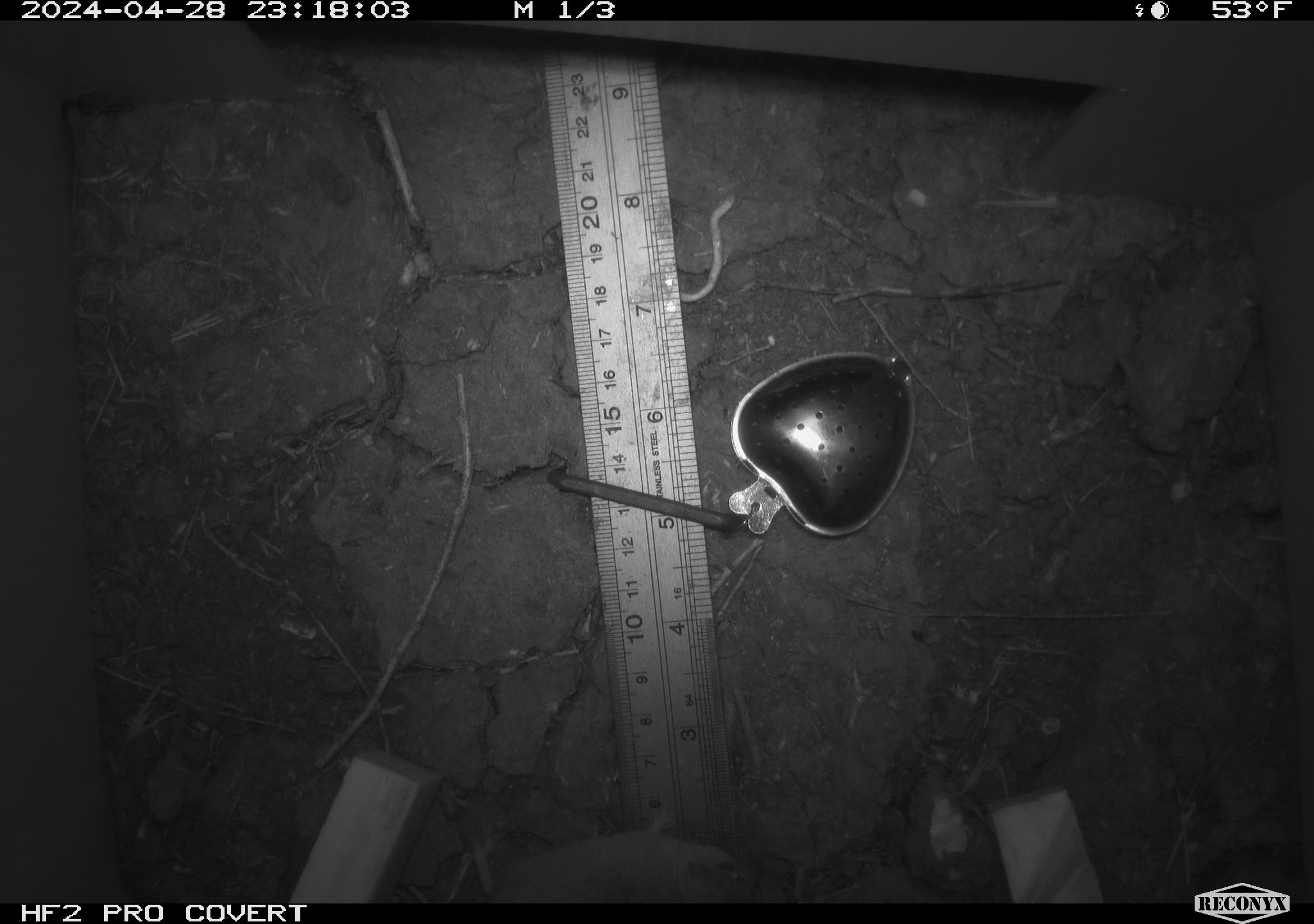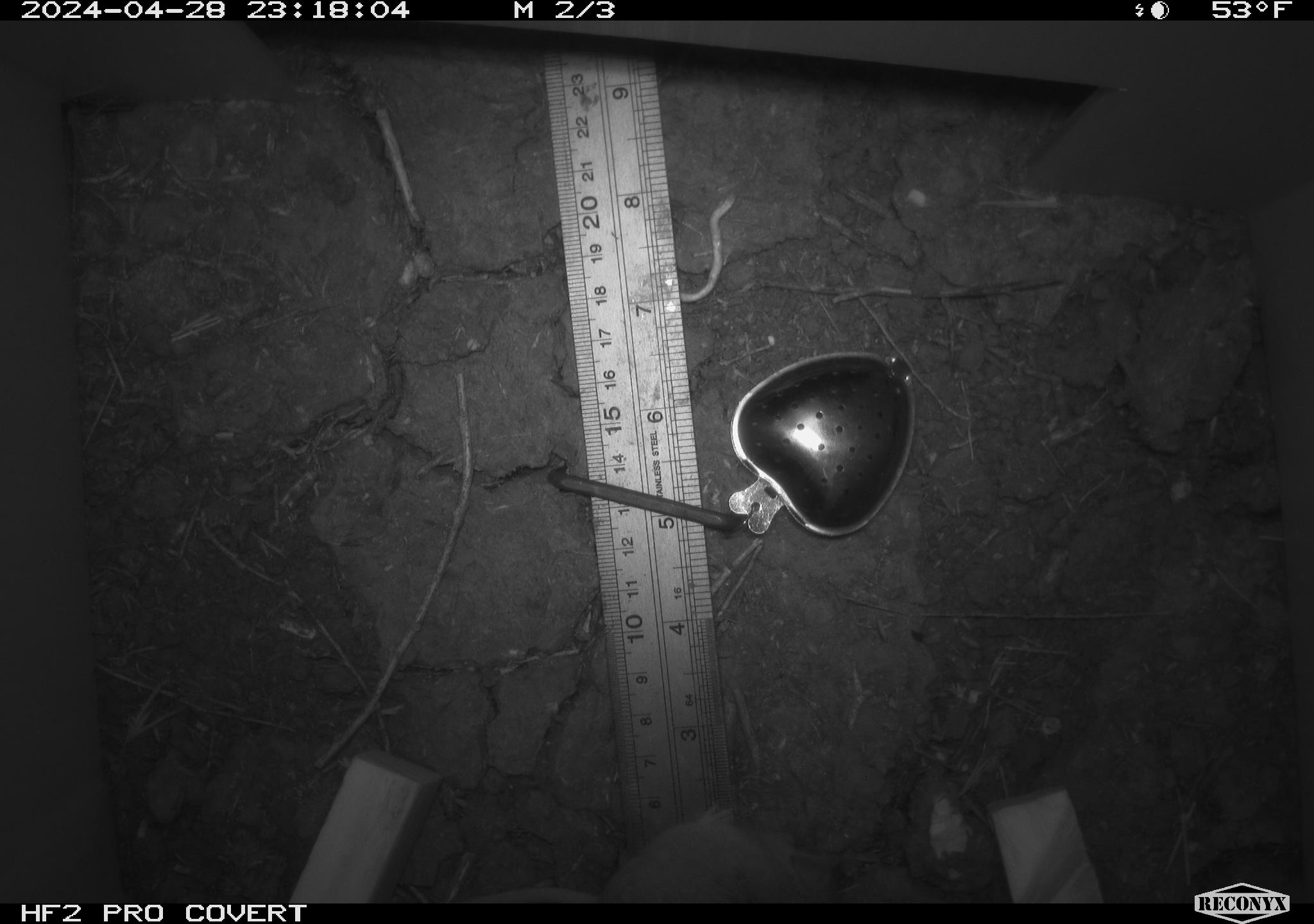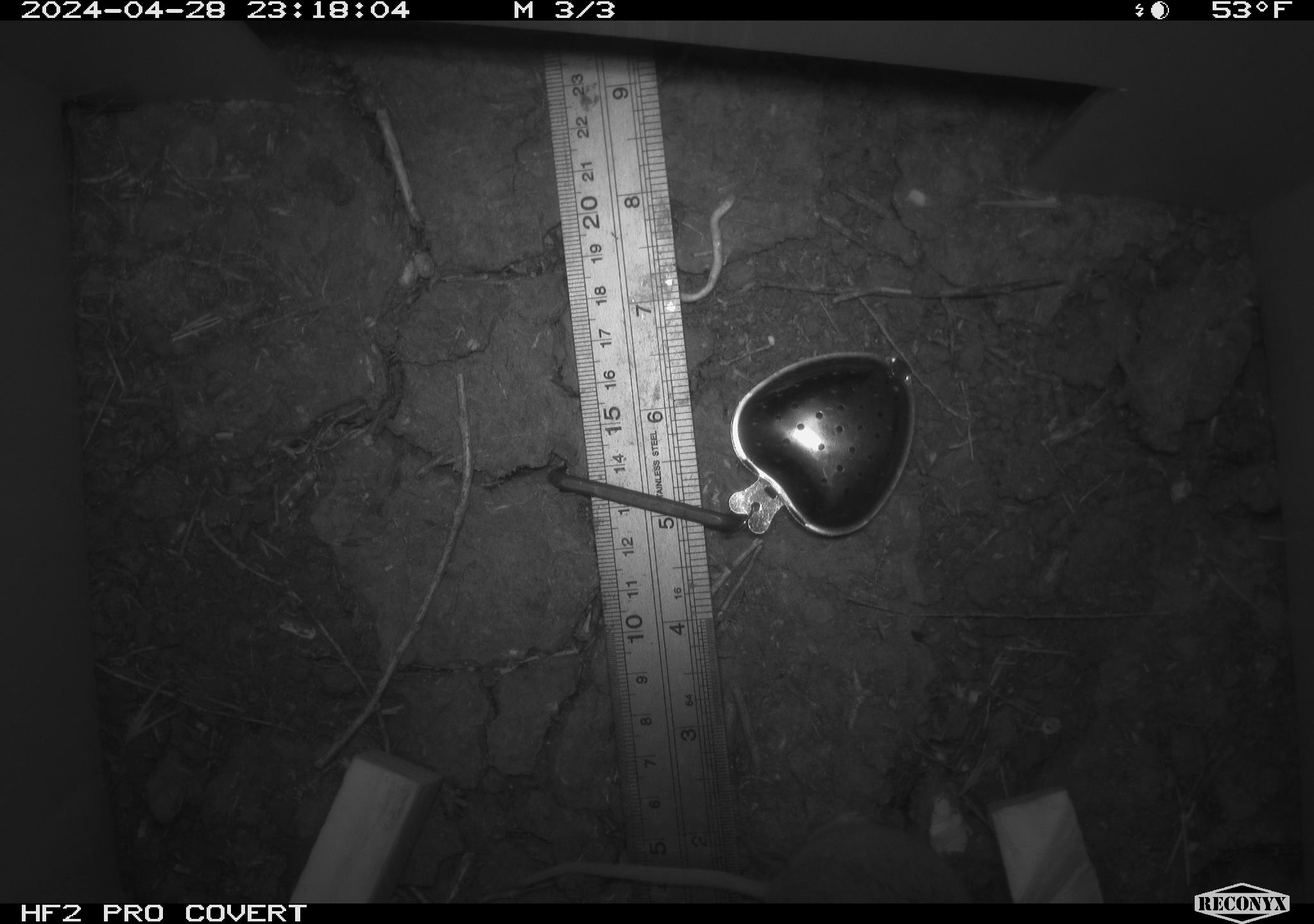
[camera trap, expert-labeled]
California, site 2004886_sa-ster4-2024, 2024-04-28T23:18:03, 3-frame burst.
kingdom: Animalia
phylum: Chordata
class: Mammalia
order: Rodentia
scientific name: Rodentia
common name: mouse species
Mouse species (Rodentia).